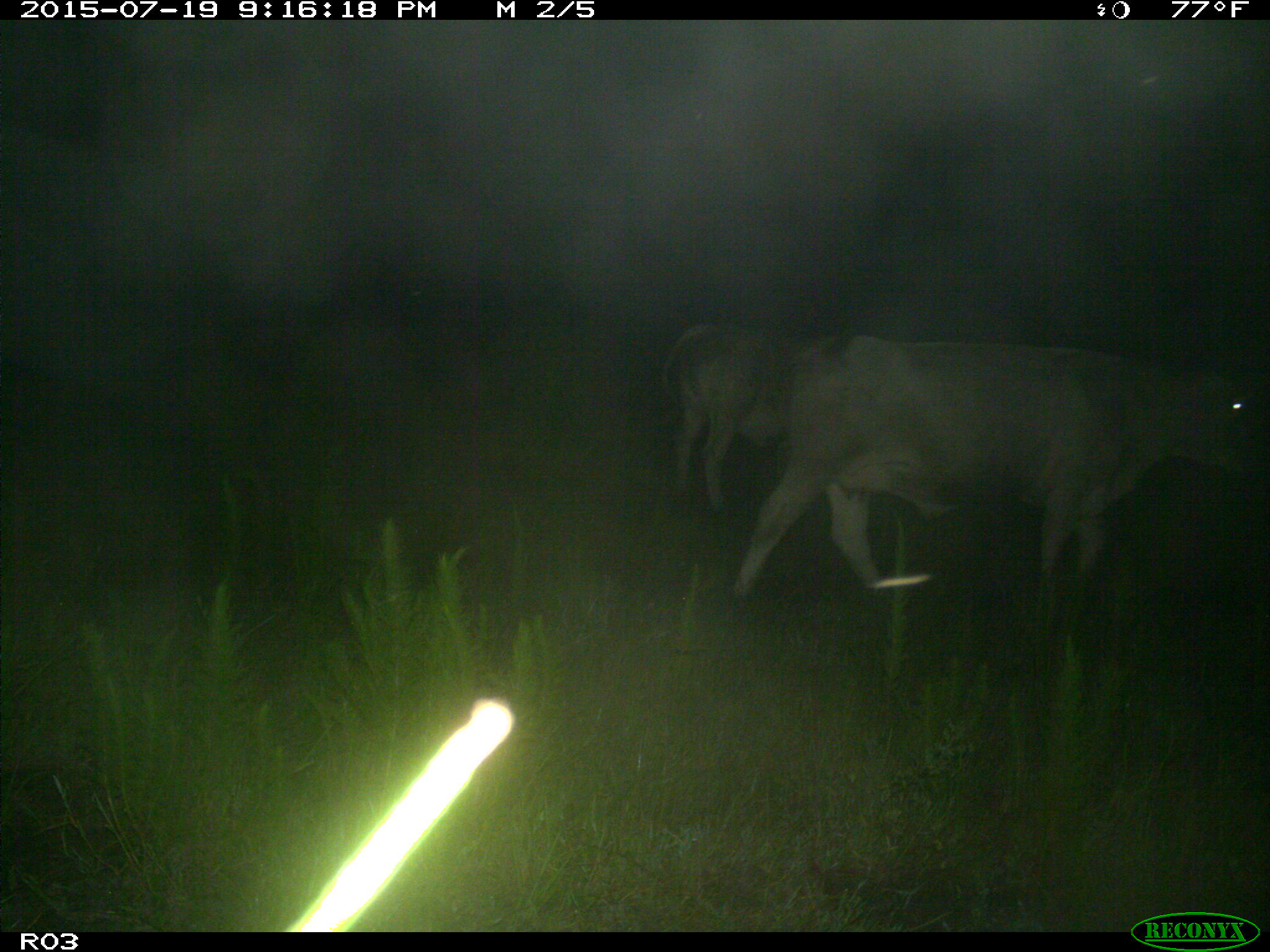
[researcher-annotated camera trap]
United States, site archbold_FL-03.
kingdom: Animalia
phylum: Chordata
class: Mammalia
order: Artiodactyla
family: Bovidae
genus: Bos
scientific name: Bos taurus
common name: domestic cow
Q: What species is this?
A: Bos taurus (domestic cow).